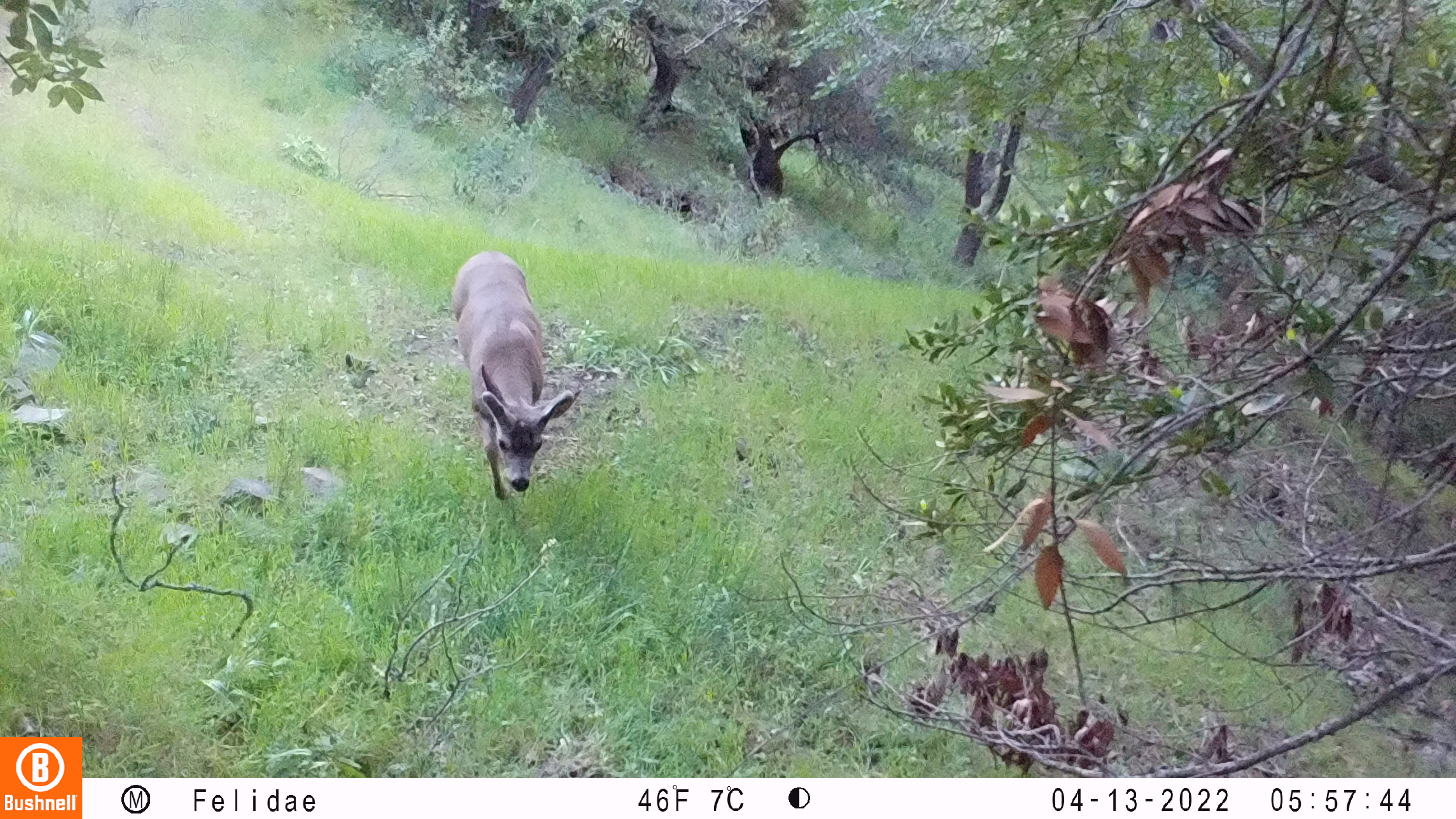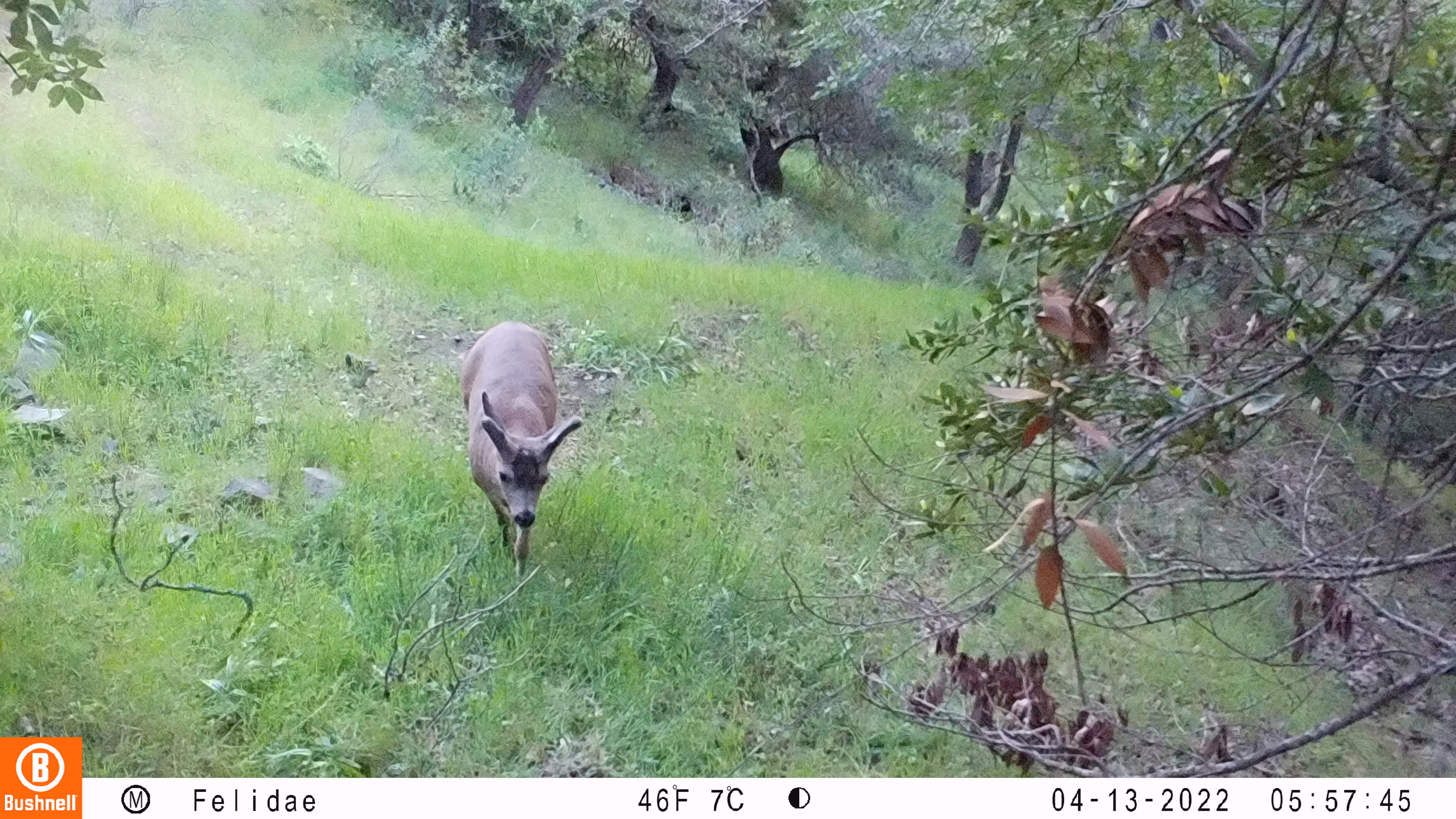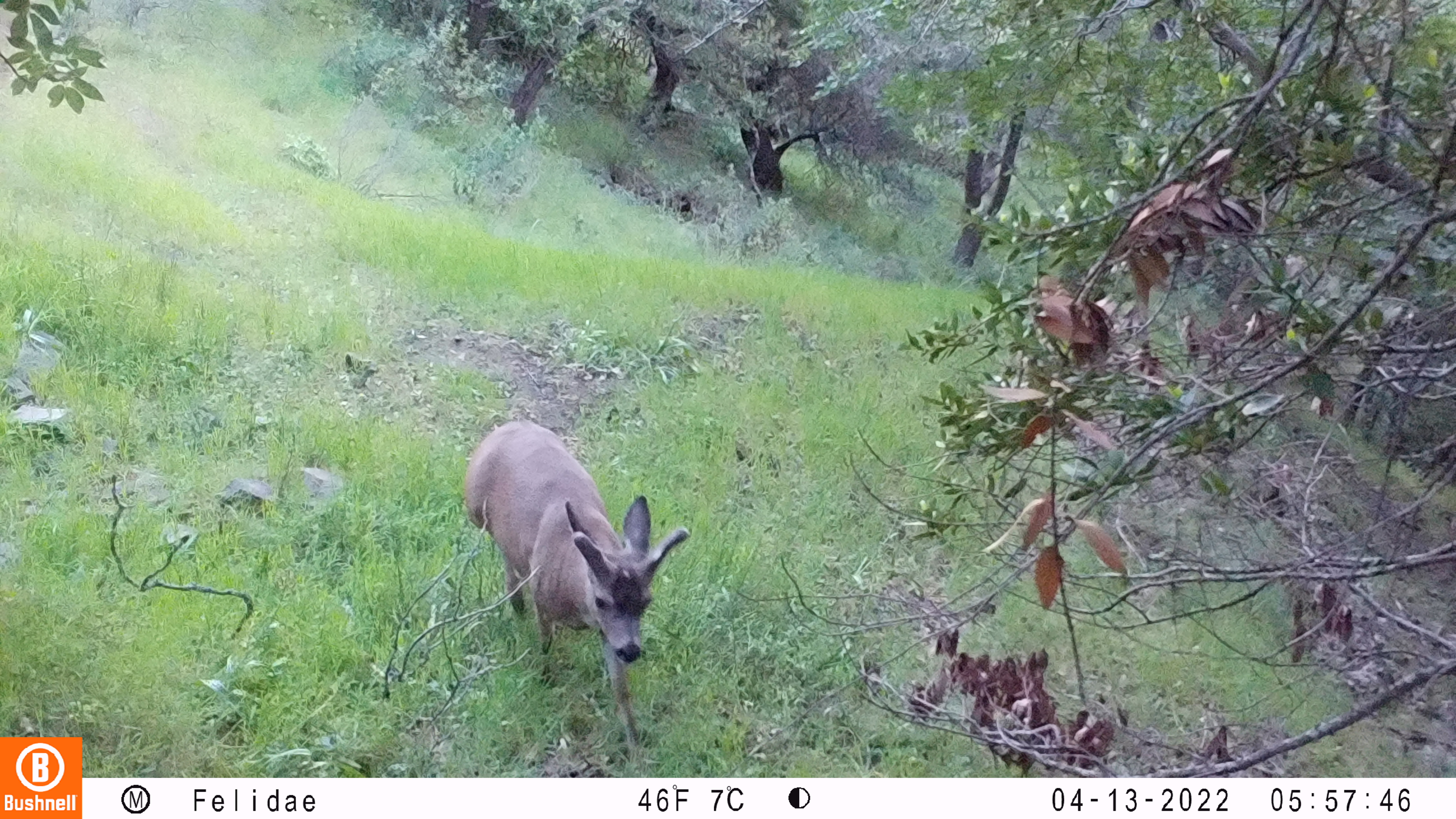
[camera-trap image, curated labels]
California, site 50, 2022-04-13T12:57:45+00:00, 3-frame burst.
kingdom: Animalia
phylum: Chordata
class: Mammalia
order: Artiodactyla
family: Cervidae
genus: Odocoileus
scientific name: Odocoileus hemionus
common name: mule deer